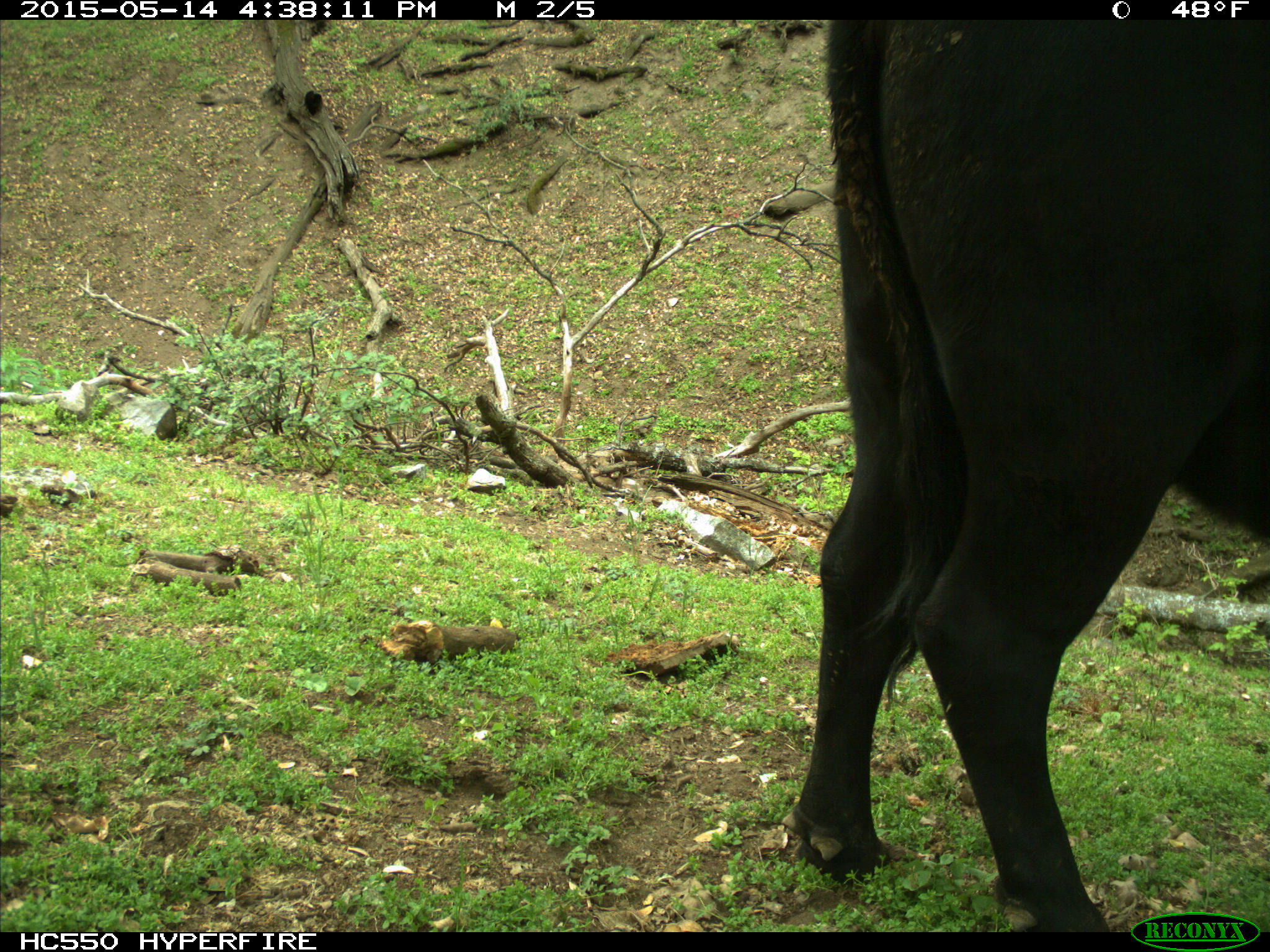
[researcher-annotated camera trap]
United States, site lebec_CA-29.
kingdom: Animalia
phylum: Chordata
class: Mammalia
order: Artiodactyla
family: Bovidae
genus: Bos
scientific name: Bos taurus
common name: domestic cow